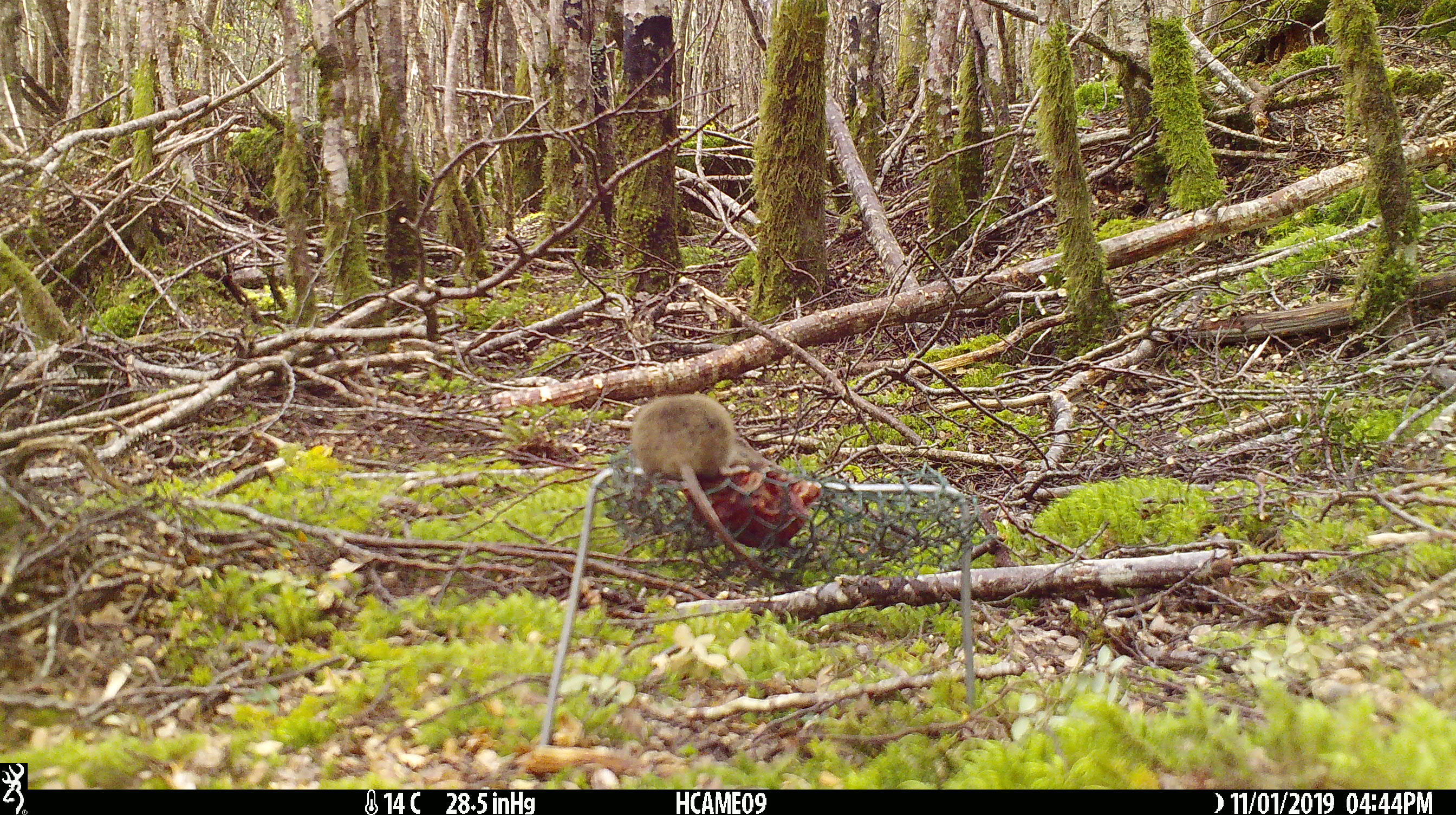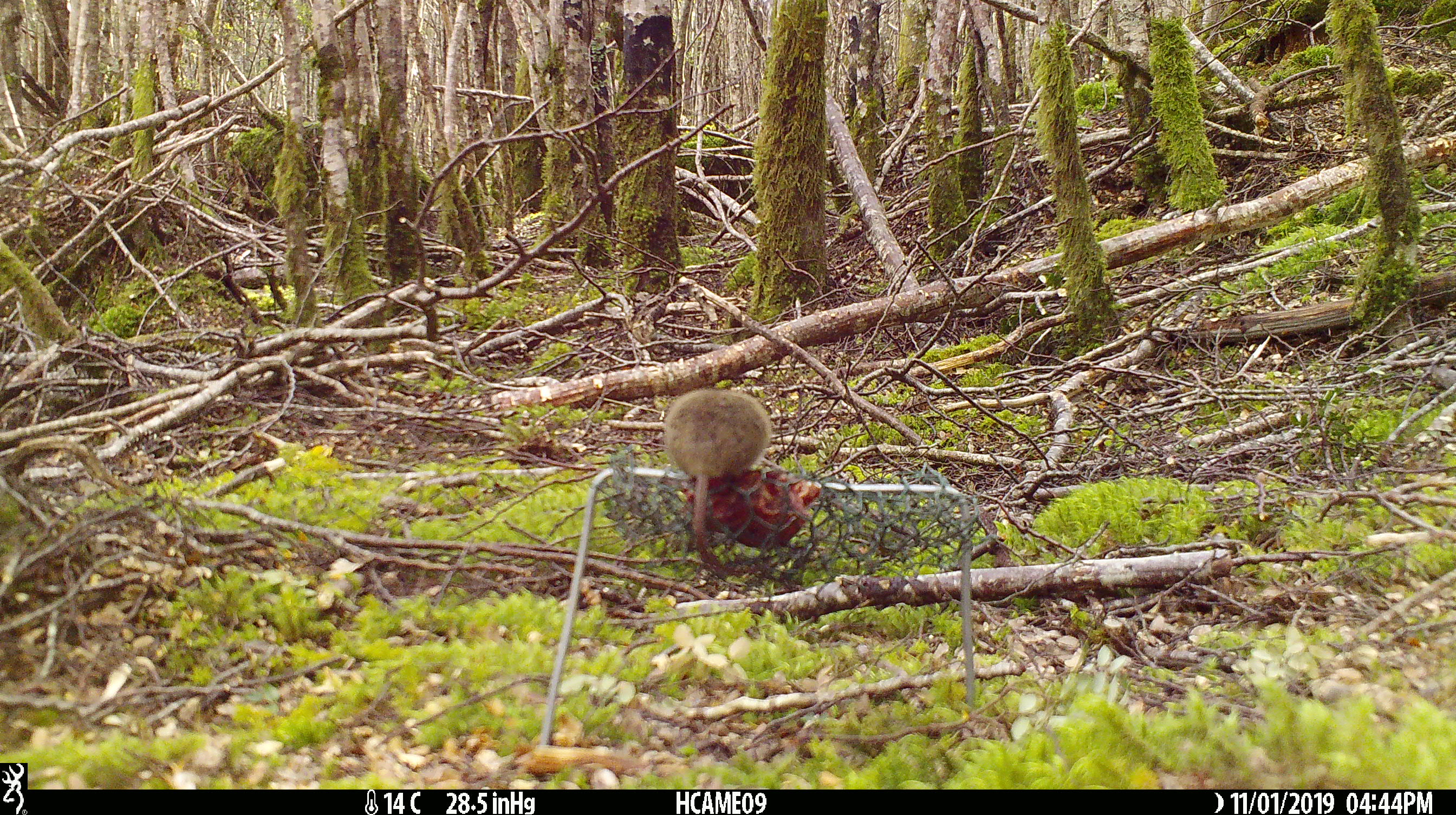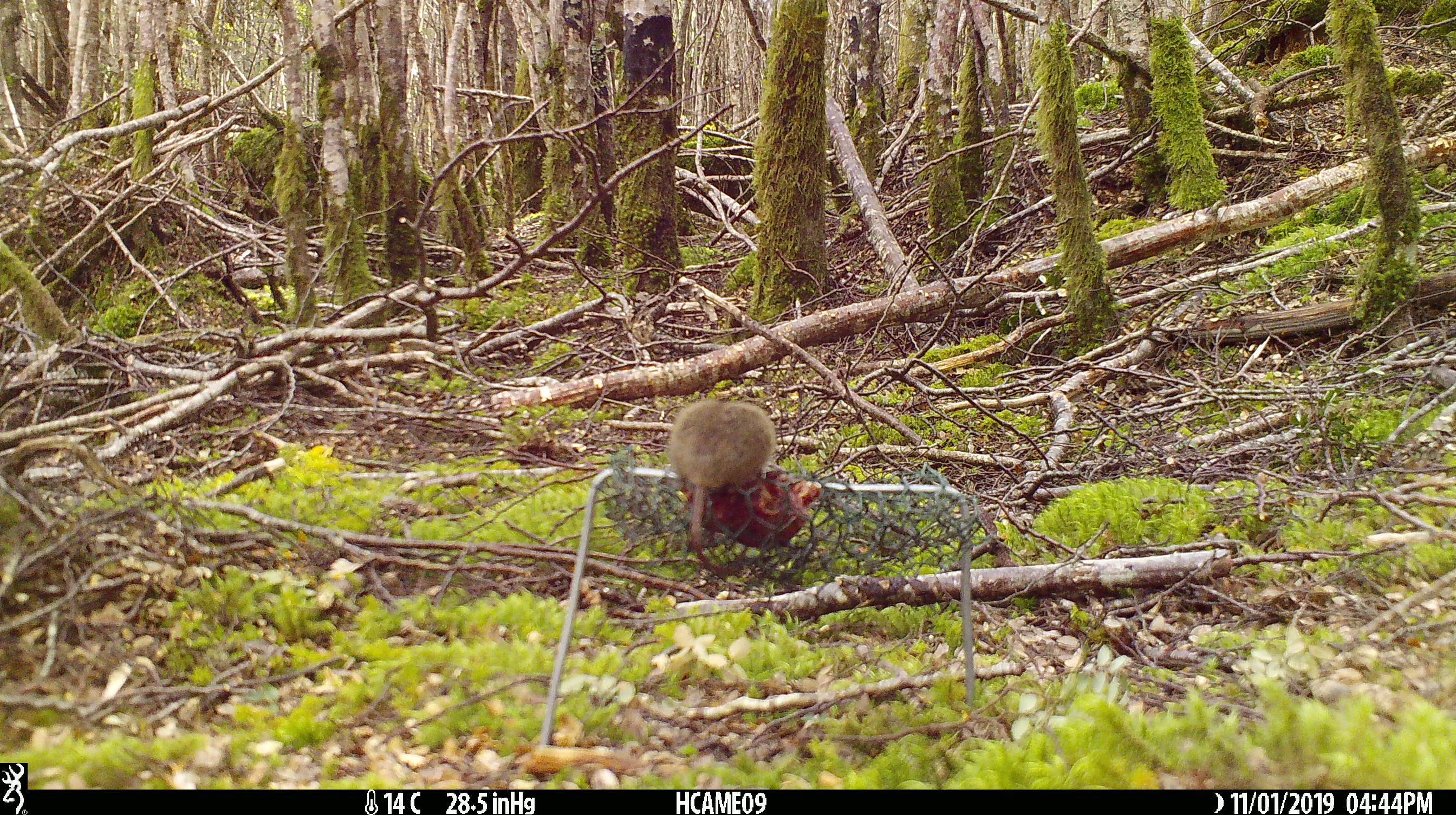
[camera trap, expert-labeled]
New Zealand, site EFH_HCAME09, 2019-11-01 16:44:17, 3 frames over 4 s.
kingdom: Animalia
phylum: Chordata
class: Mammalia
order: Rodentia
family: Muridae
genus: Mus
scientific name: Mus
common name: mouse